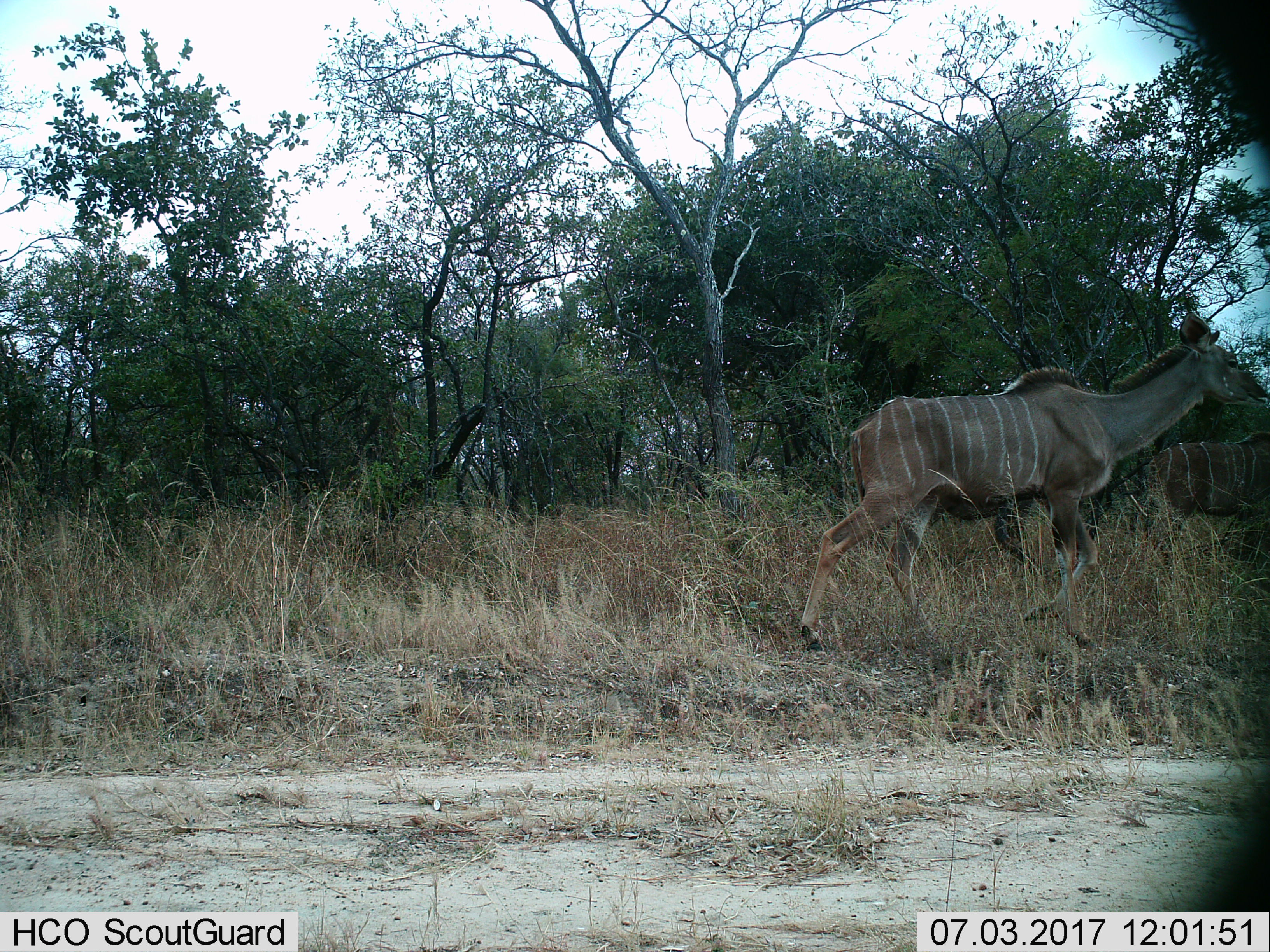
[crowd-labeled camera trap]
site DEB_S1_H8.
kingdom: Animalia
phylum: Chordata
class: Mammalia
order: Artiodactyla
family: Bovidae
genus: Tragelaphus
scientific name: Tragelaphus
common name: kudu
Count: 2.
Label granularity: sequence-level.